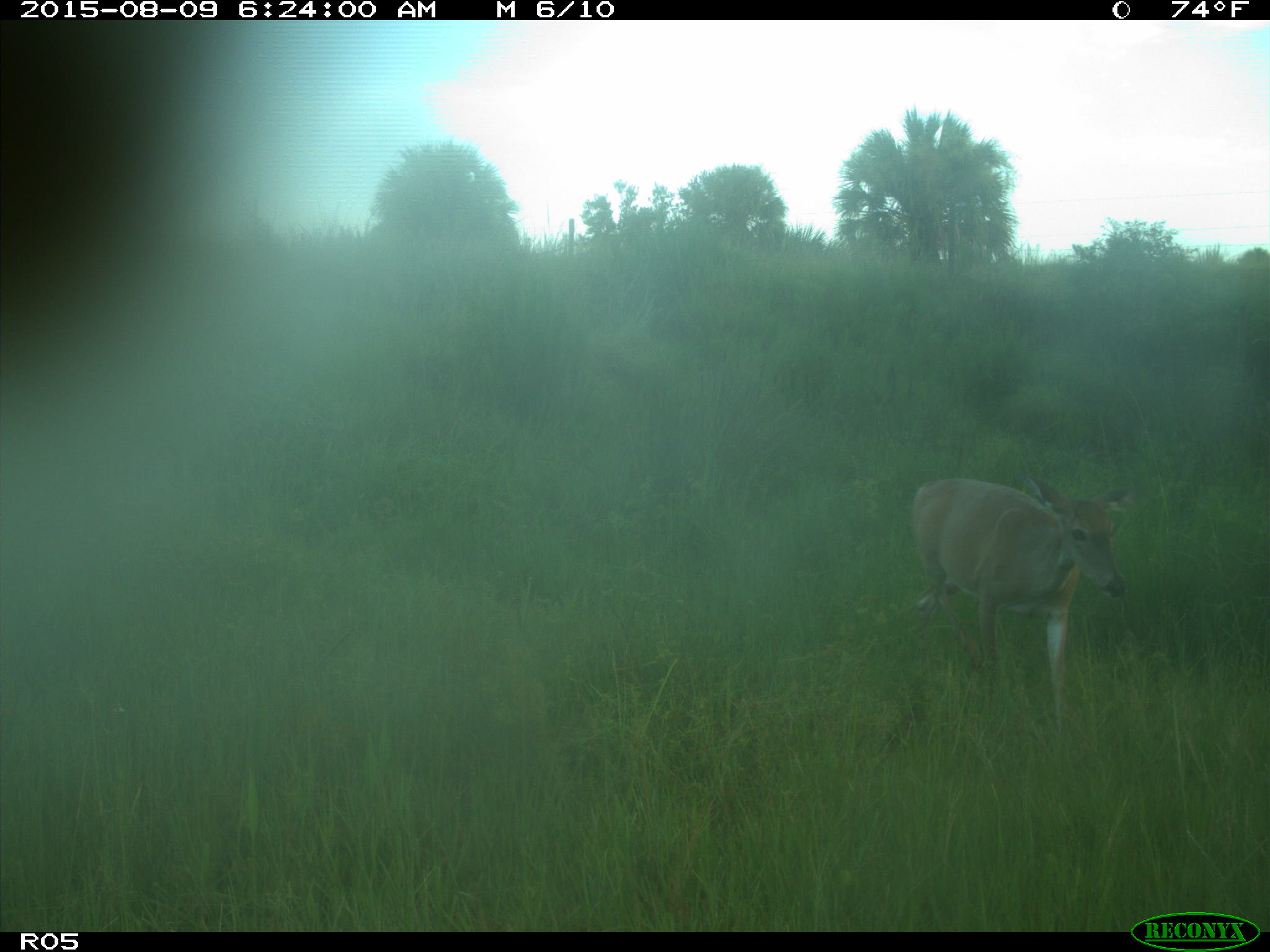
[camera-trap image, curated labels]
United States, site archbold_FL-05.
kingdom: Animalia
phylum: Chordata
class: Mammalia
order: Artiodactyla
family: Cervidae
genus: Odocoileus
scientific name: Odocoileus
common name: deer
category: unidentified deer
Unidentified deer (deer) (Odocoileus).